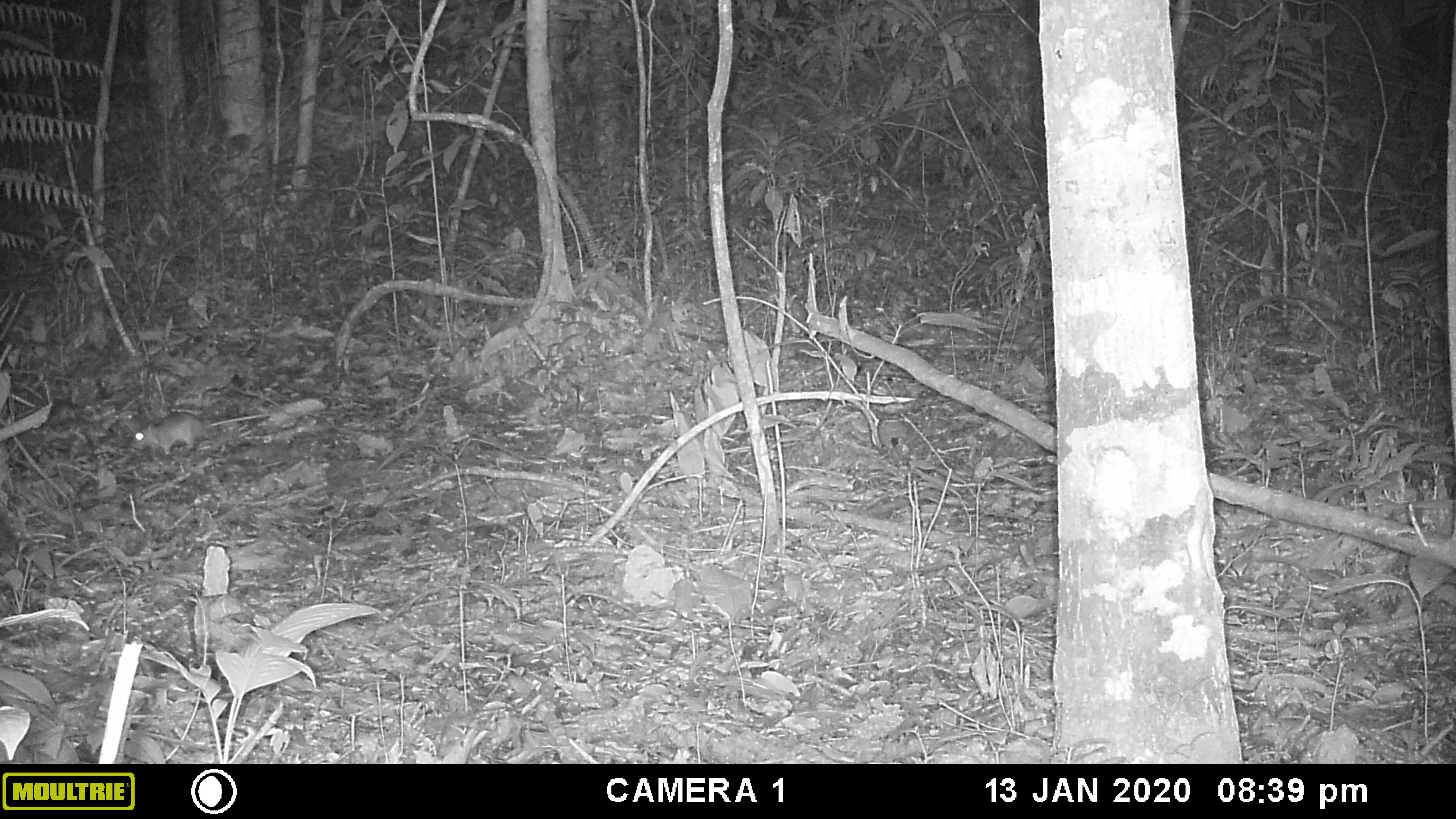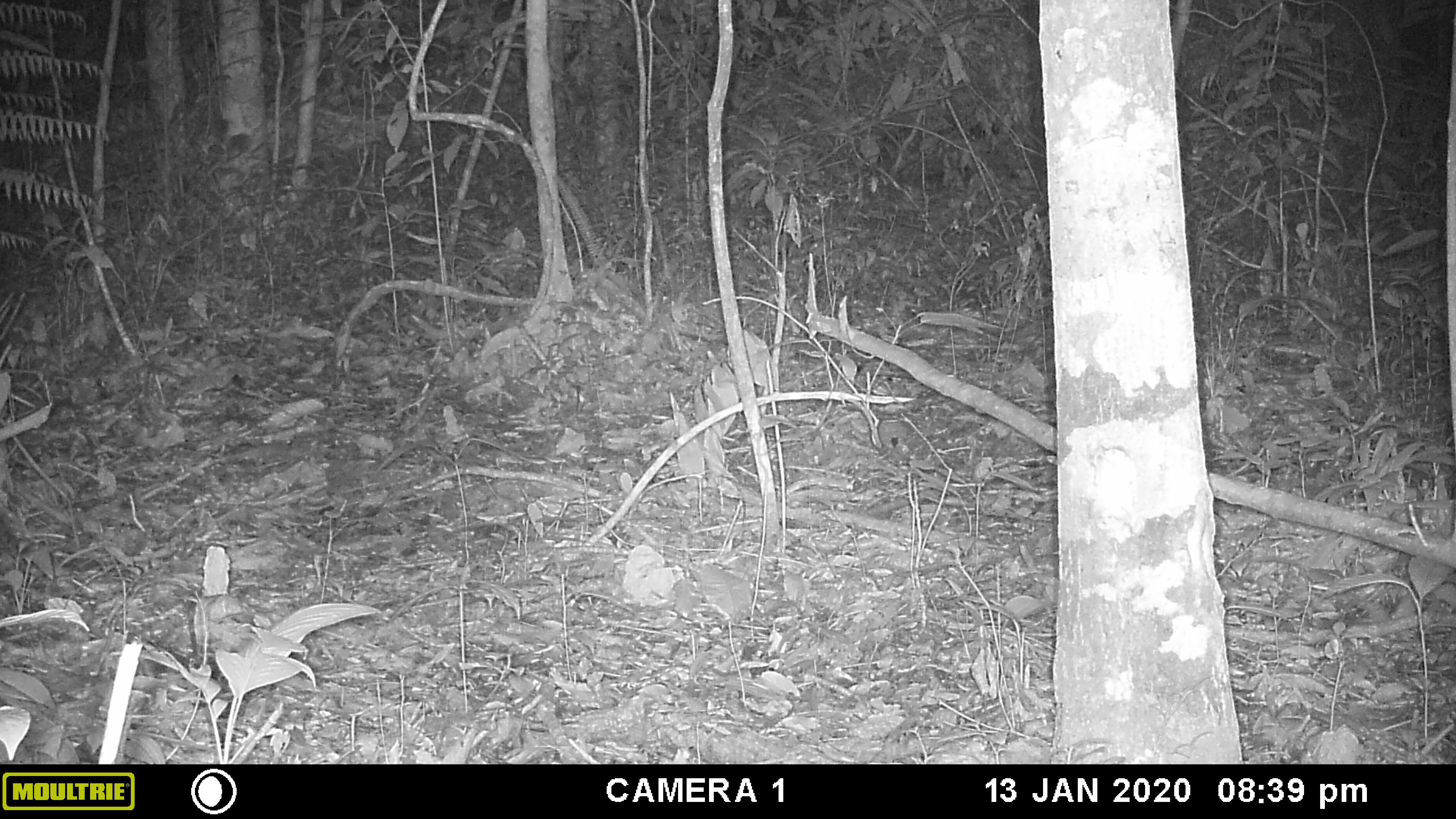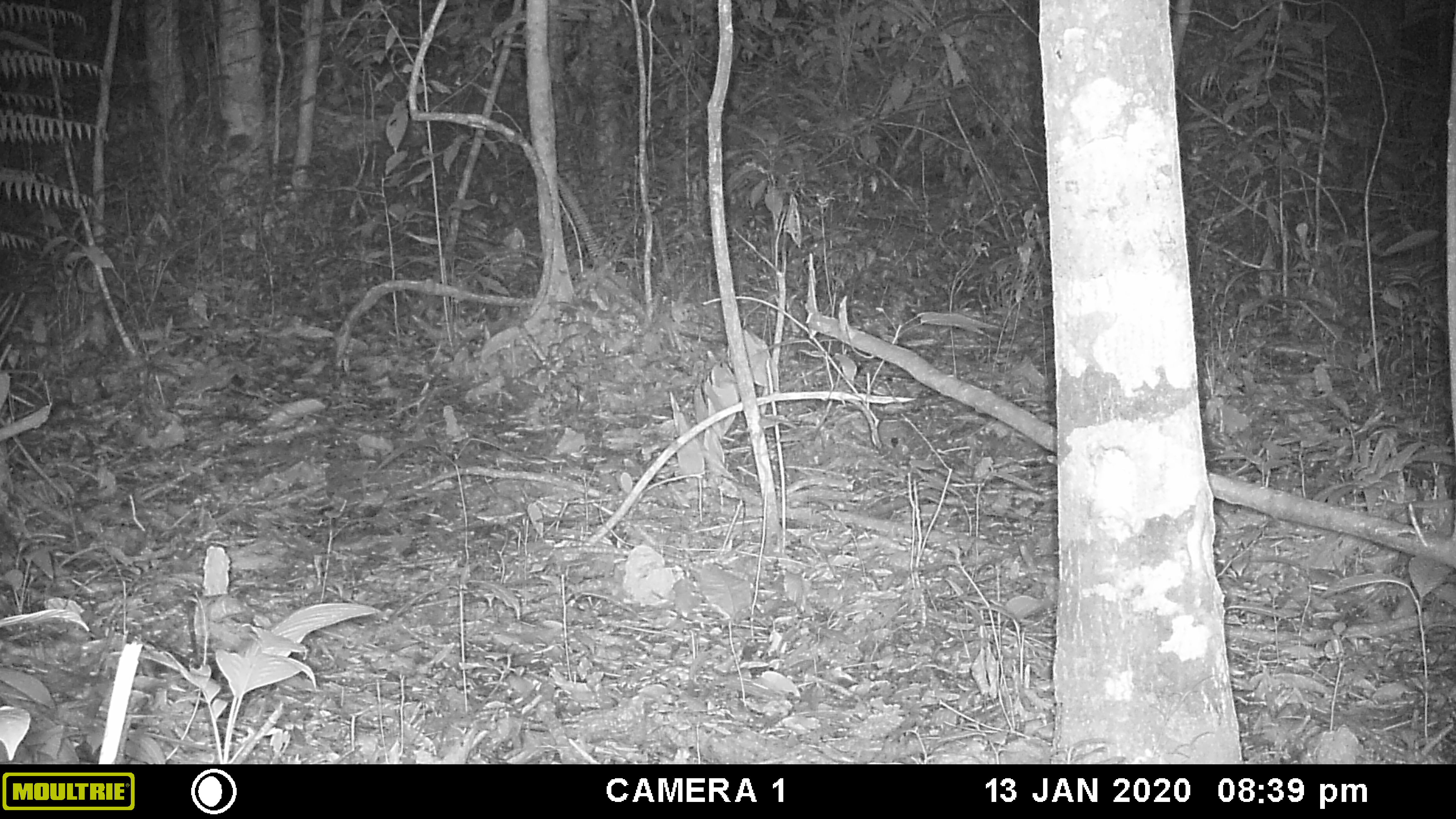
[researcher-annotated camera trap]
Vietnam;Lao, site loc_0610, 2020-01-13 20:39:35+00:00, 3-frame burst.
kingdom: Animalia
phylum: Chordata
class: Mammalia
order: Rodentia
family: Muridae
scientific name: Muridae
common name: old-world mice and rats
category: unidentified murid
Unidentified murid (old-world mice and rats) (Muridae). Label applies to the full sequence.